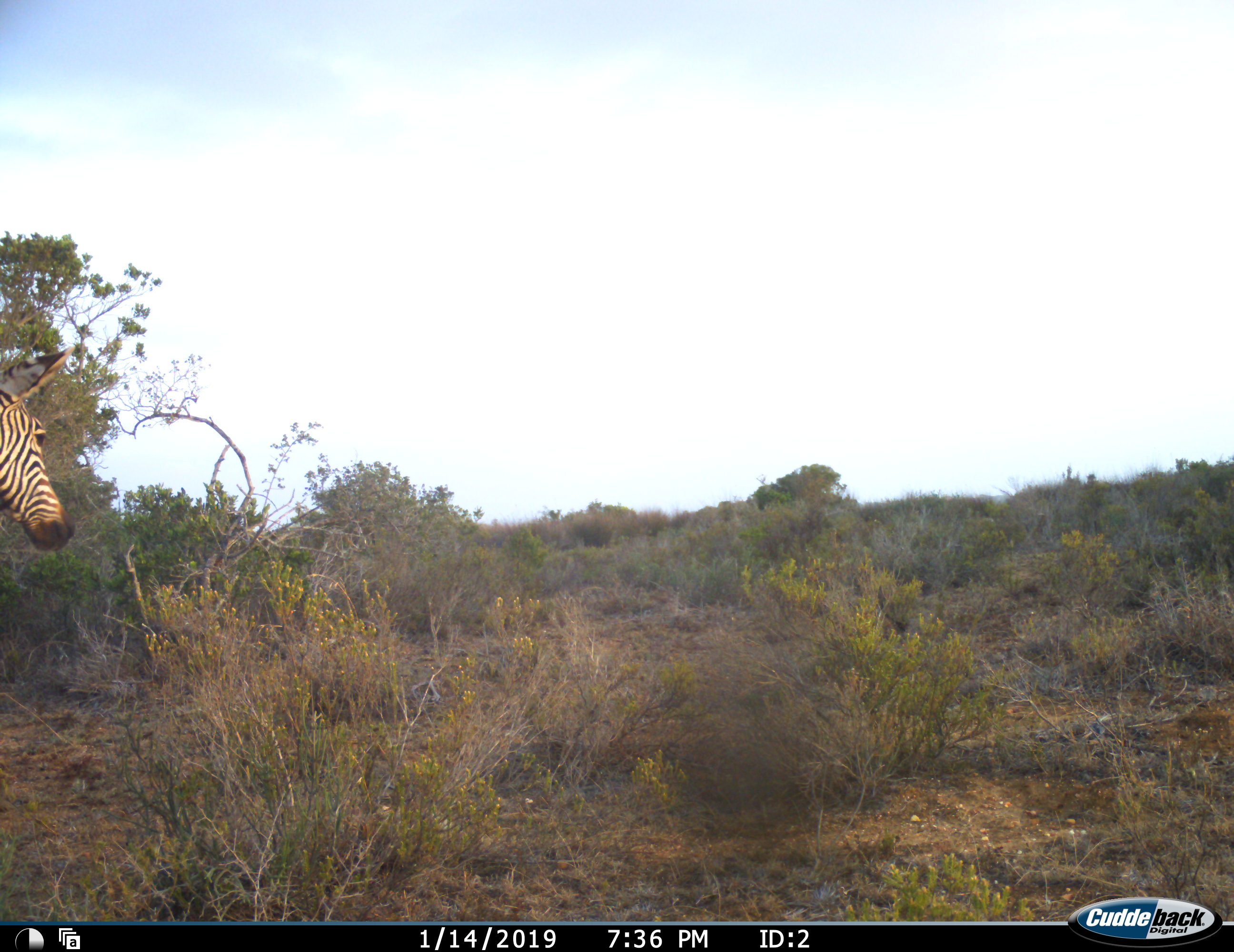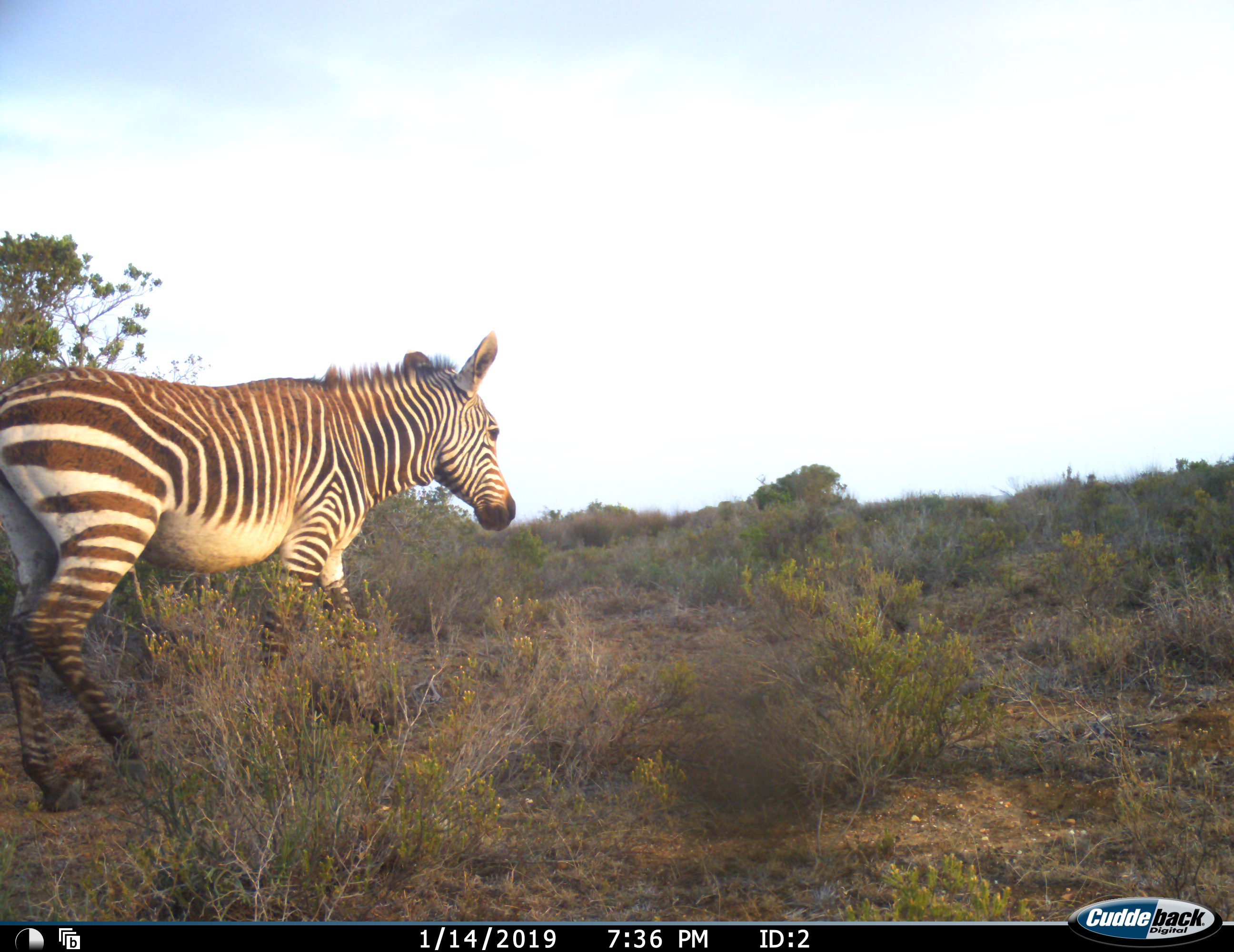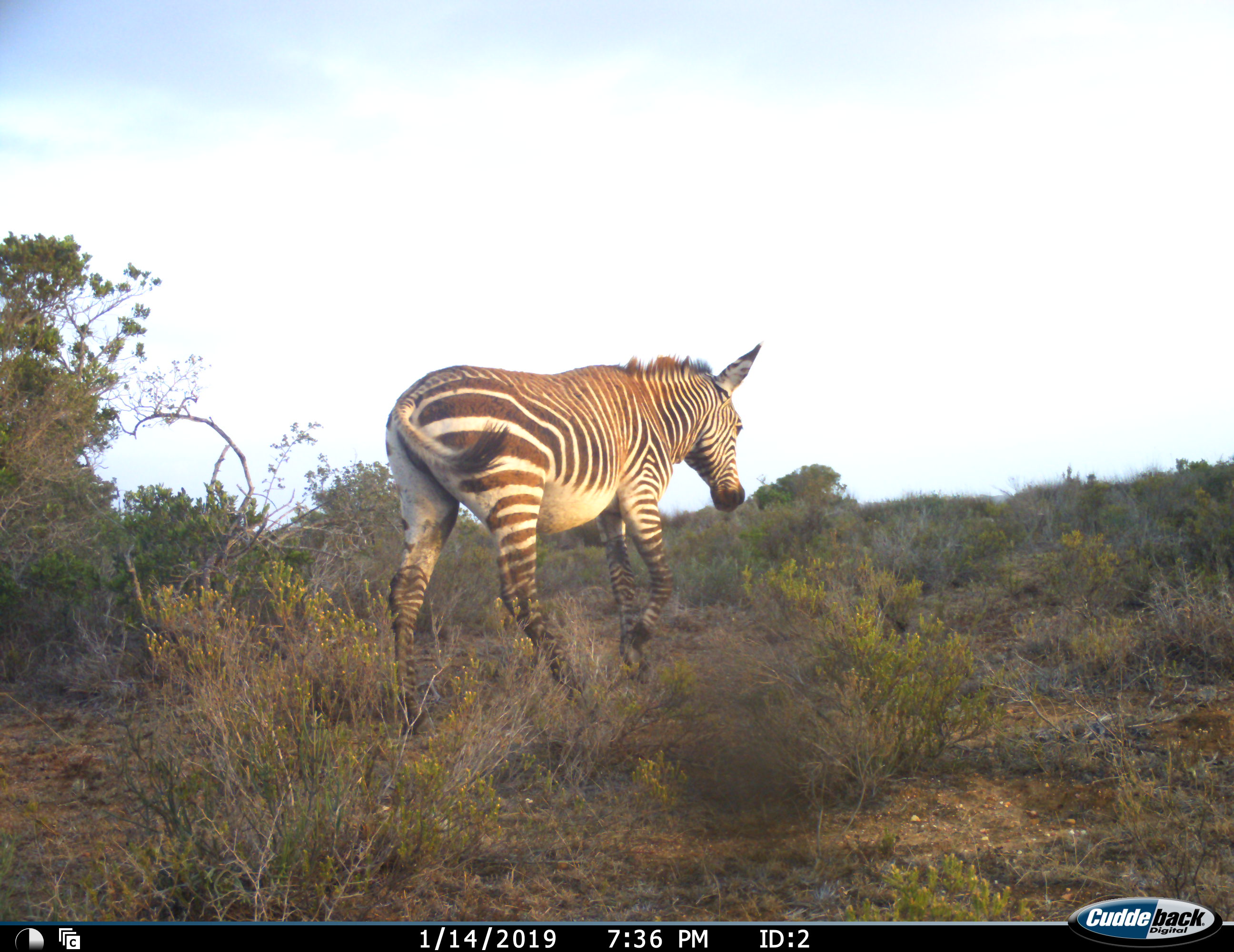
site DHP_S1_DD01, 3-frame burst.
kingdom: Animalia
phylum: Chordata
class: Mammalia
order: Perissodactyla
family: Equidae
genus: Equus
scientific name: Equus zebra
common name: mountain zebra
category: zebramountain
Zebramountain (mountain zebra) (Equus zebra), count 1. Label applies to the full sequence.